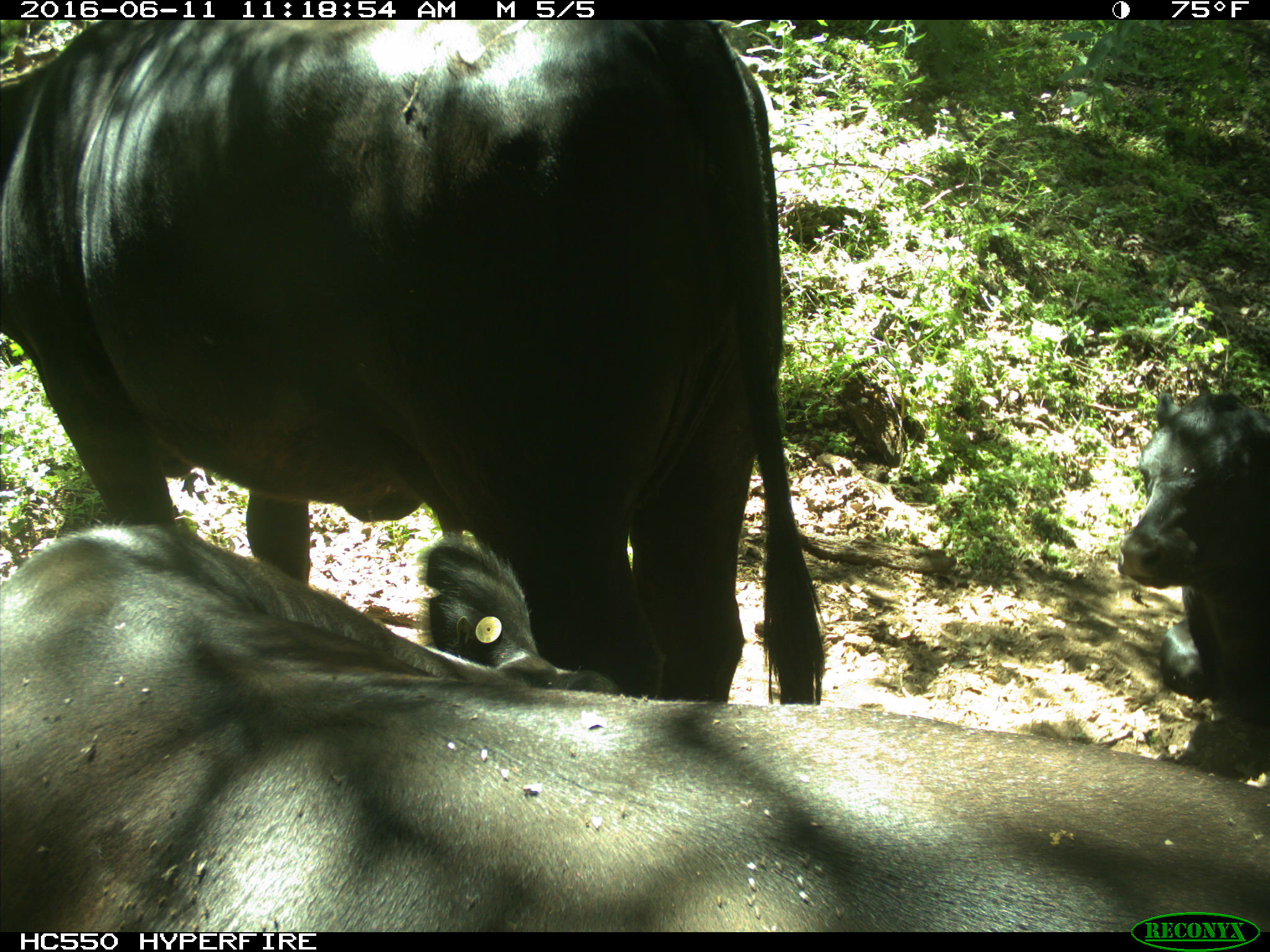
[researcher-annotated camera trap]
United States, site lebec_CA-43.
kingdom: Animalia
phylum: Chordata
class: Mammalia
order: Artiodactyla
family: Bovidae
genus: Bos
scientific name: Bos taurus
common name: domestic cow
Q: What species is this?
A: Bos taurus (domestic cow).